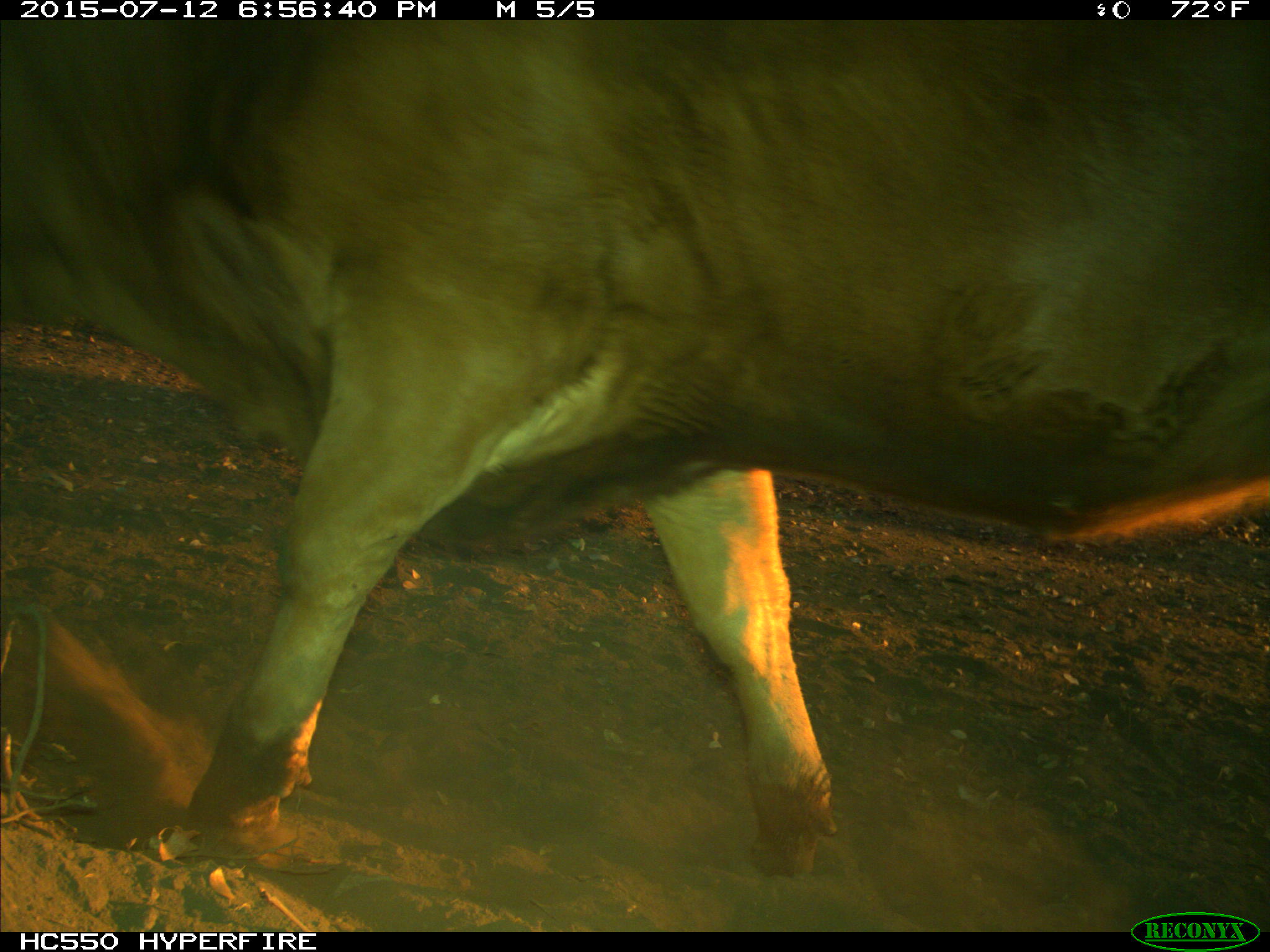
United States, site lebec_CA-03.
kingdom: Animalia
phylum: Chordata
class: Mammalia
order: Artiodactyla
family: Bovidae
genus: Bos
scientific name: Bos taurus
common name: domestic cow